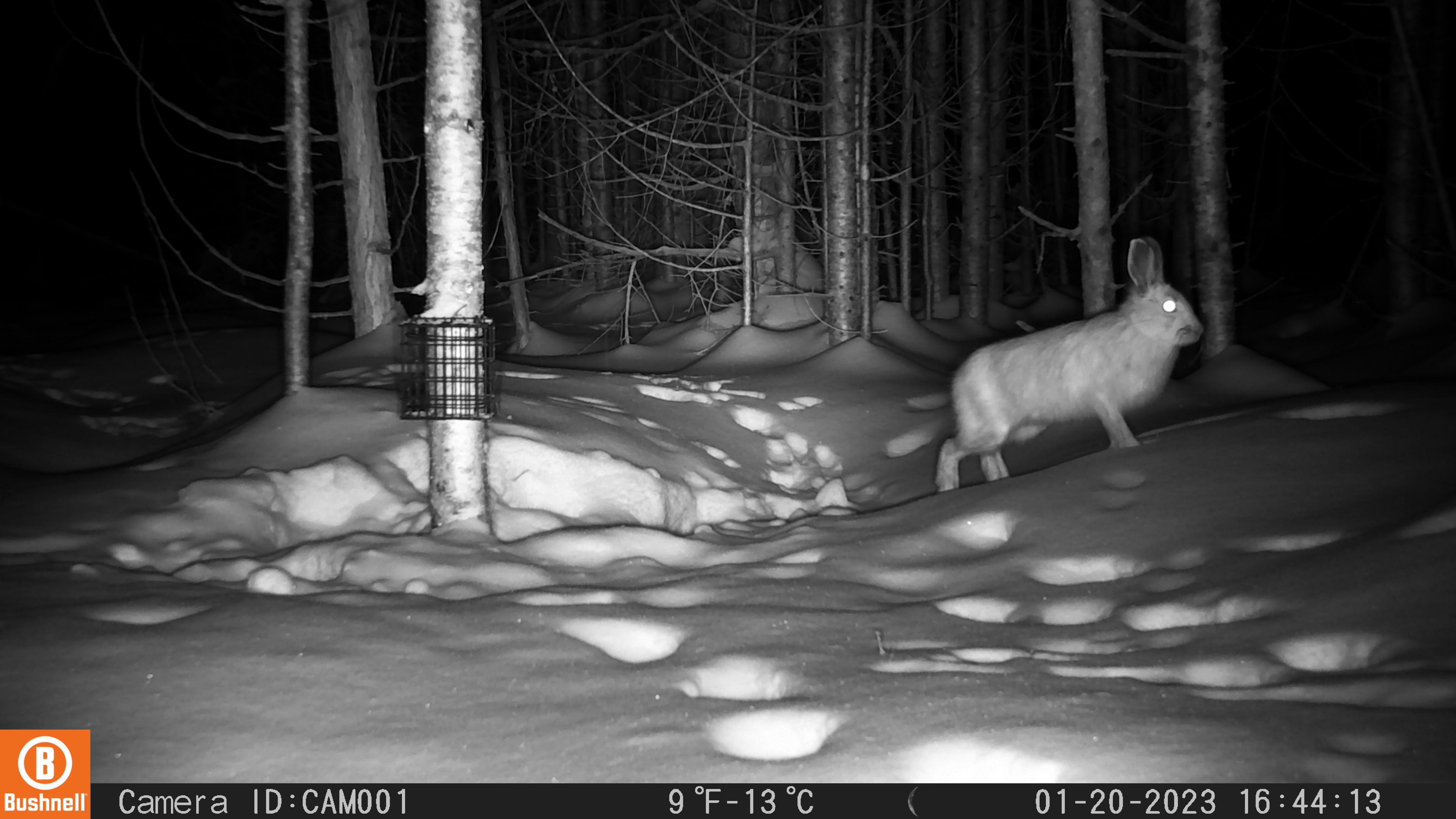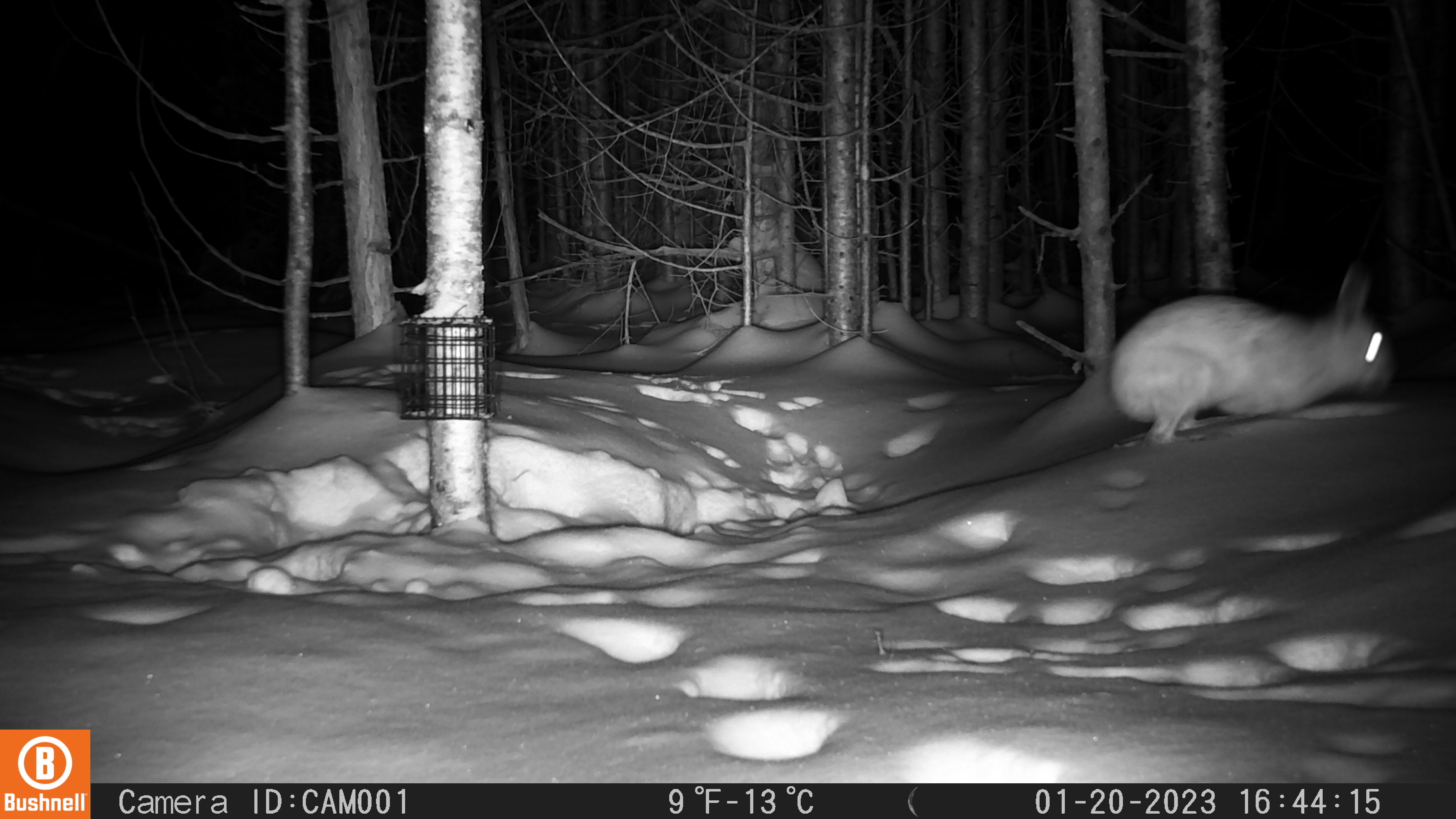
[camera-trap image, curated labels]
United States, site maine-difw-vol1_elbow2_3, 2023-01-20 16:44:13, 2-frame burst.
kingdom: Animalia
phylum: Chordata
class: Mammalia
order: Lagomorpha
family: Leporidae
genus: Lepus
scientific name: Lepus americanus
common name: snowshoe hare